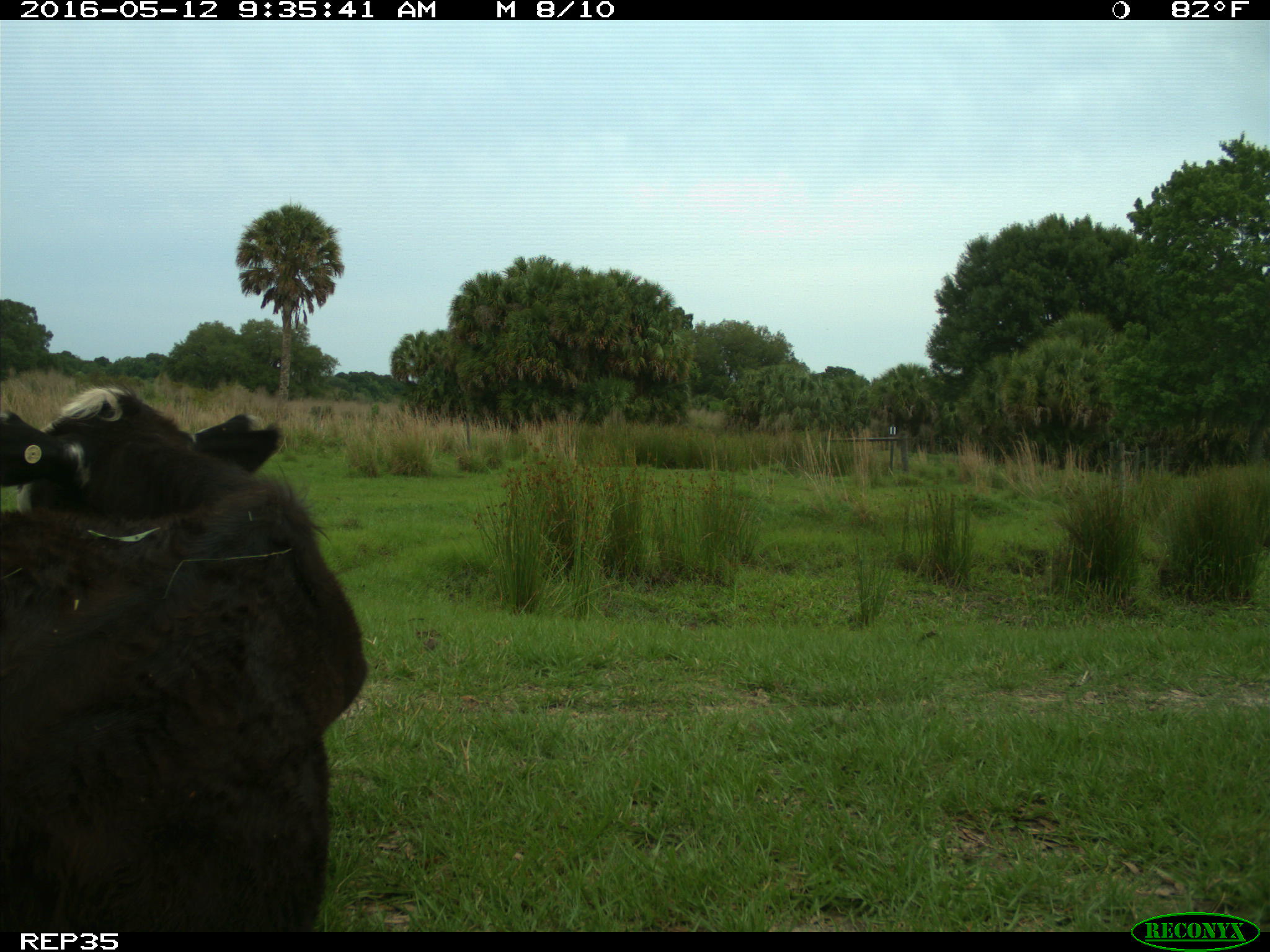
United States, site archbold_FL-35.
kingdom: Animalia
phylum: Chordata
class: Mammalia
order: Artiodactyla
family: Bovidae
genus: Bos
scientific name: Bos taurus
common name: domestic cow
Bos taurus (domestic cow).